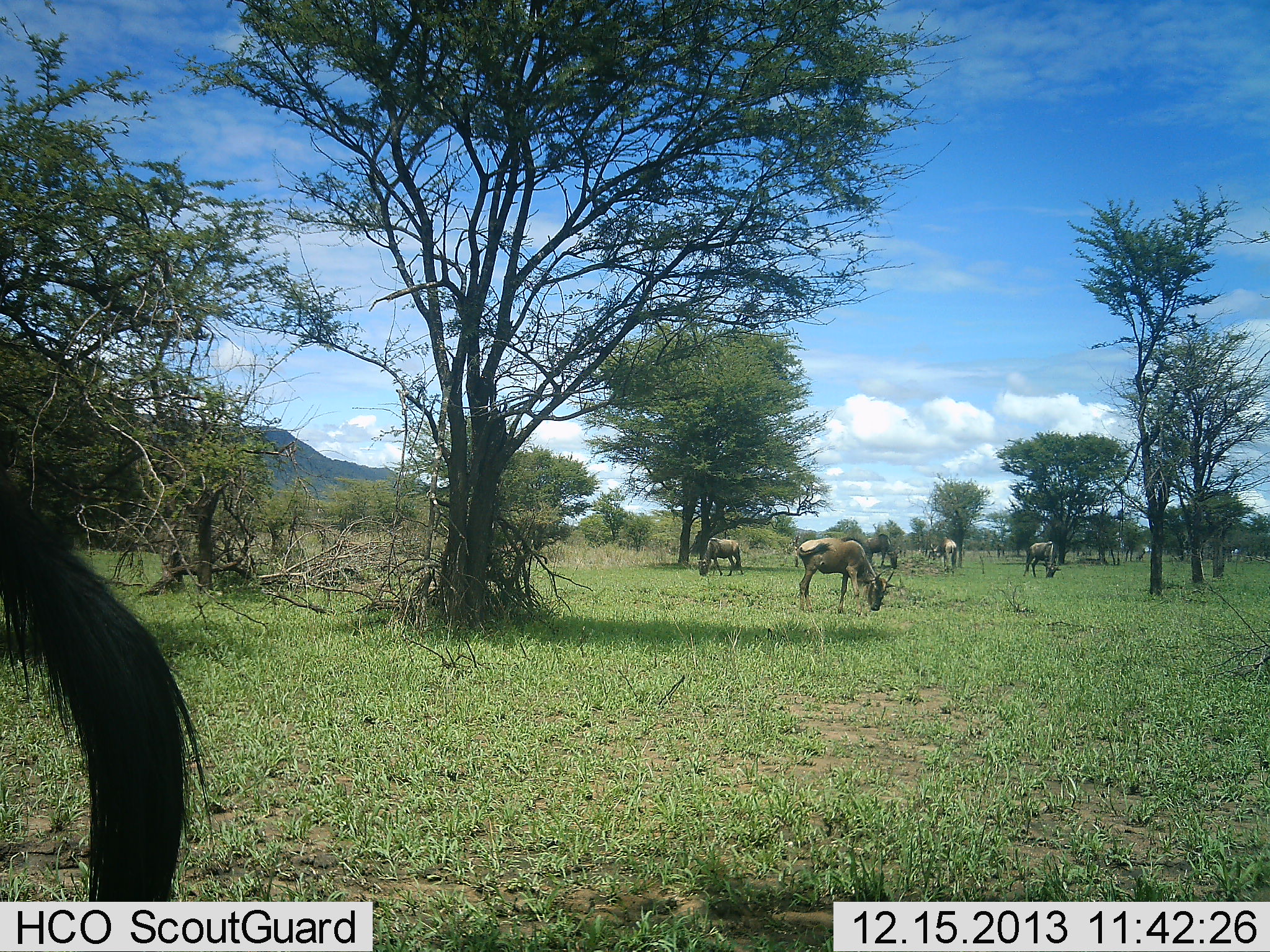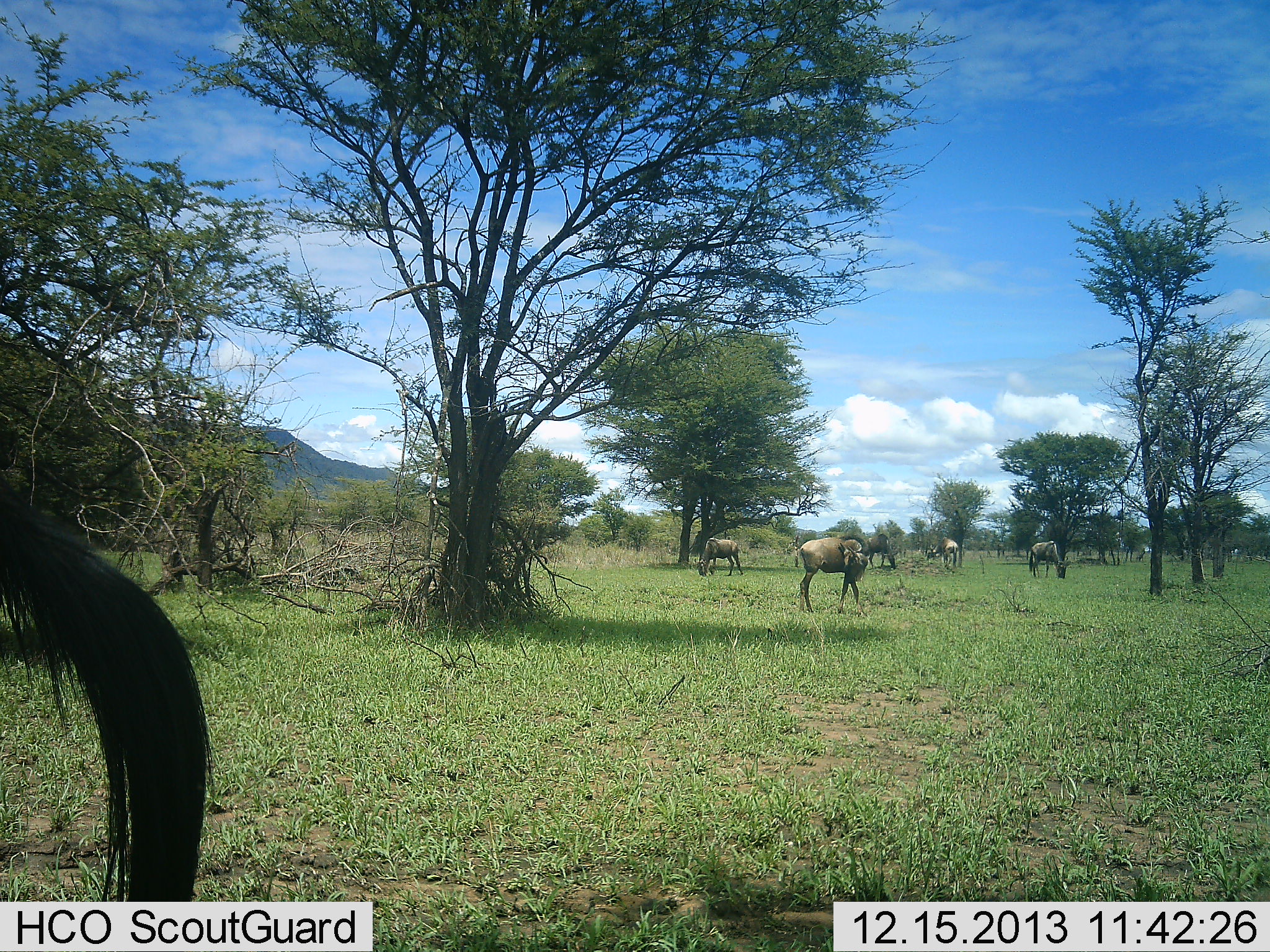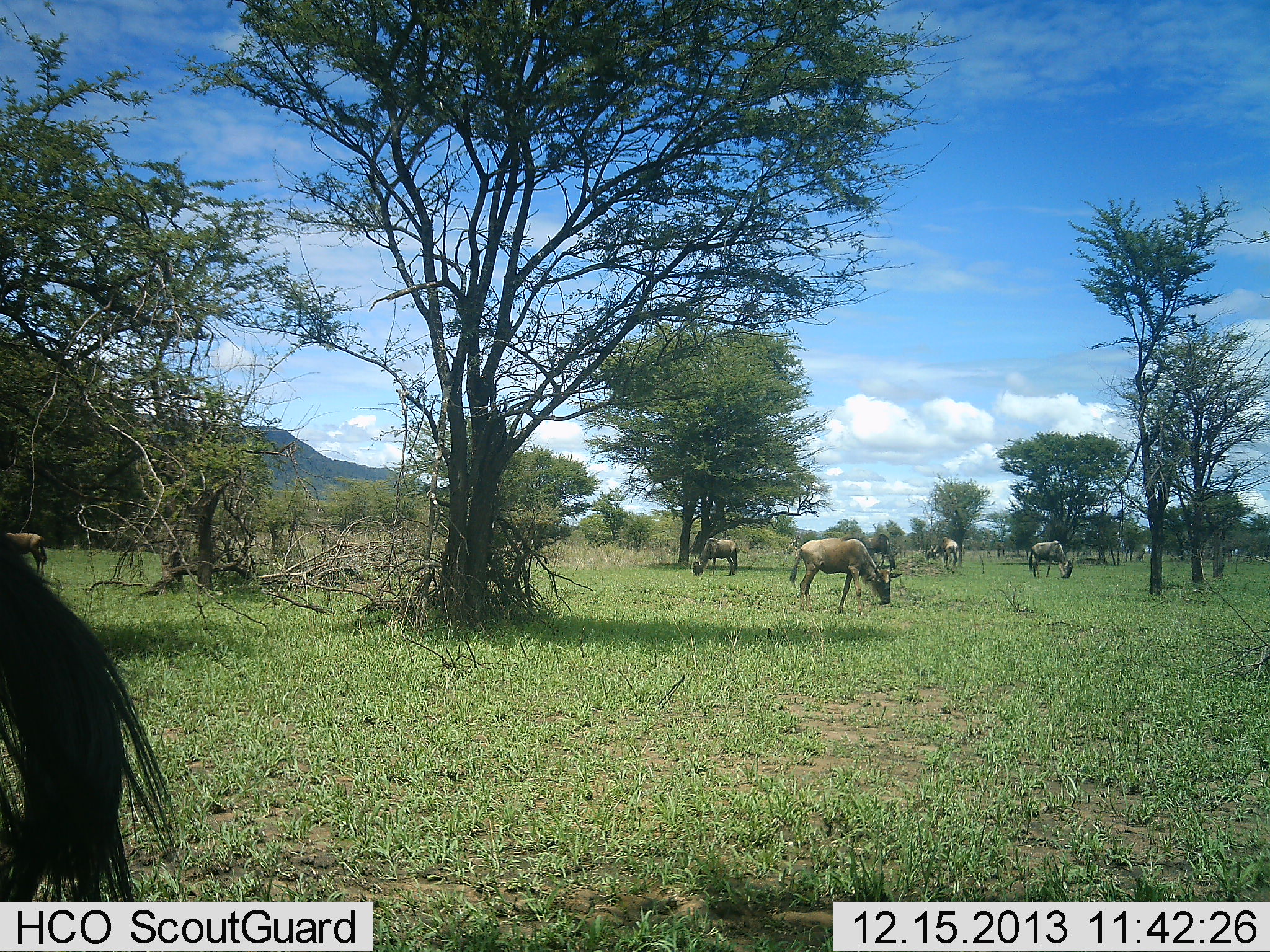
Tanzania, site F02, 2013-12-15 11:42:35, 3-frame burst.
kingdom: Animalia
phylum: Chordata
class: Mammalia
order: Artiodactyla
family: Bovidae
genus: Connochaetes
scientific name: Connochaetes taurinus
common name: blue wildebeest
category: wildebeest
Wildebeest (blue wildebeest) (Connochaetes taurinus), count 6. Behavior (volunteer vote fractions): standing 56%, resting 0%, moving 6%, interacting 0%. Young present (vote fraction): 0%. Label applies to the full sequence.